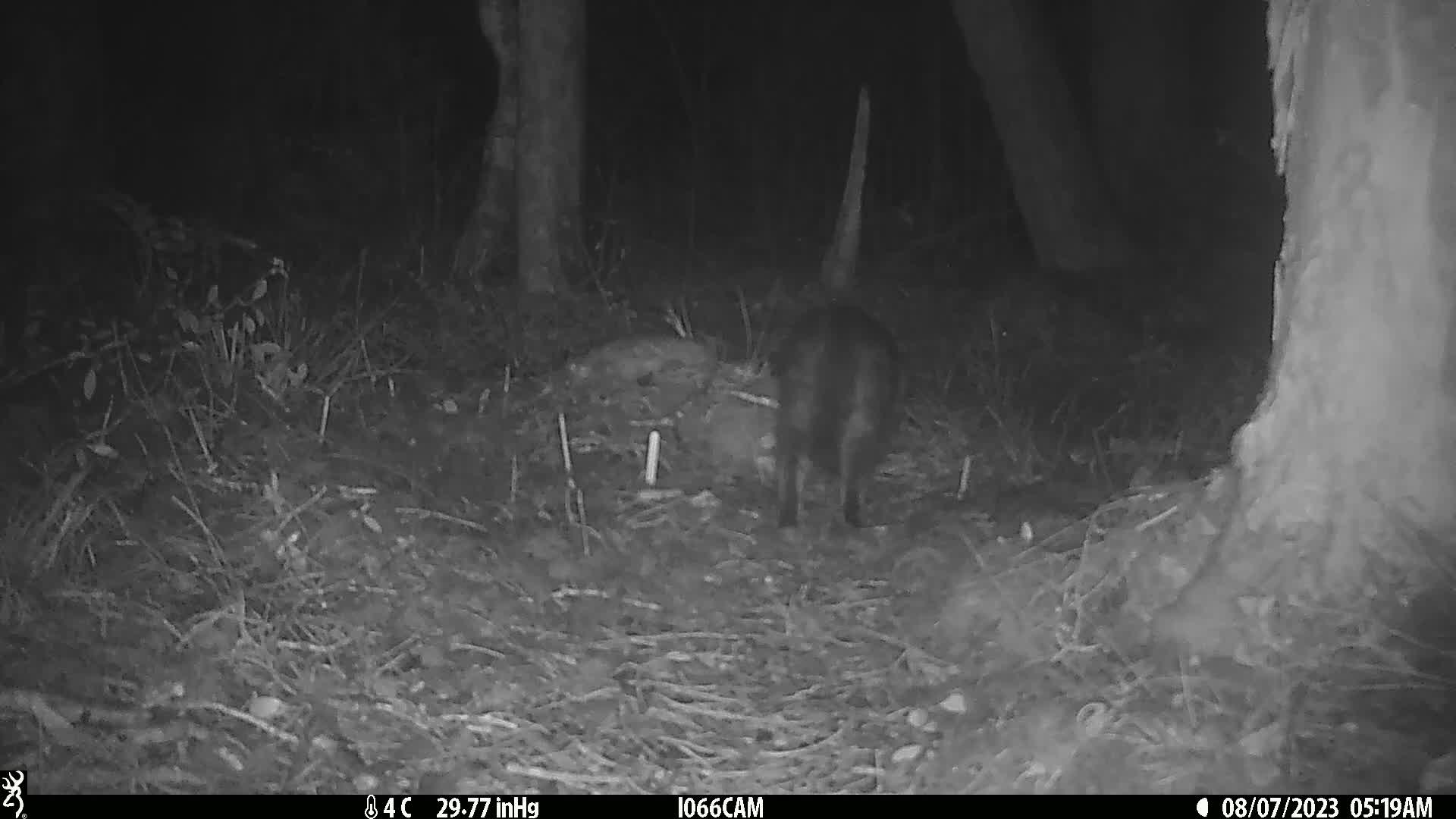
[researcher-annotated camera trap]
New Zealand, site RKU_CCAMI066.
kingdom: Animalia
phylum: Chordata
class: Mammalia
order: Carnivora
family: Felidae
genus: Felis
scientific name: Felis catus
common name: domestic cat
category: cat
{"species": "cat (domestic cat) (Felis catus)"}